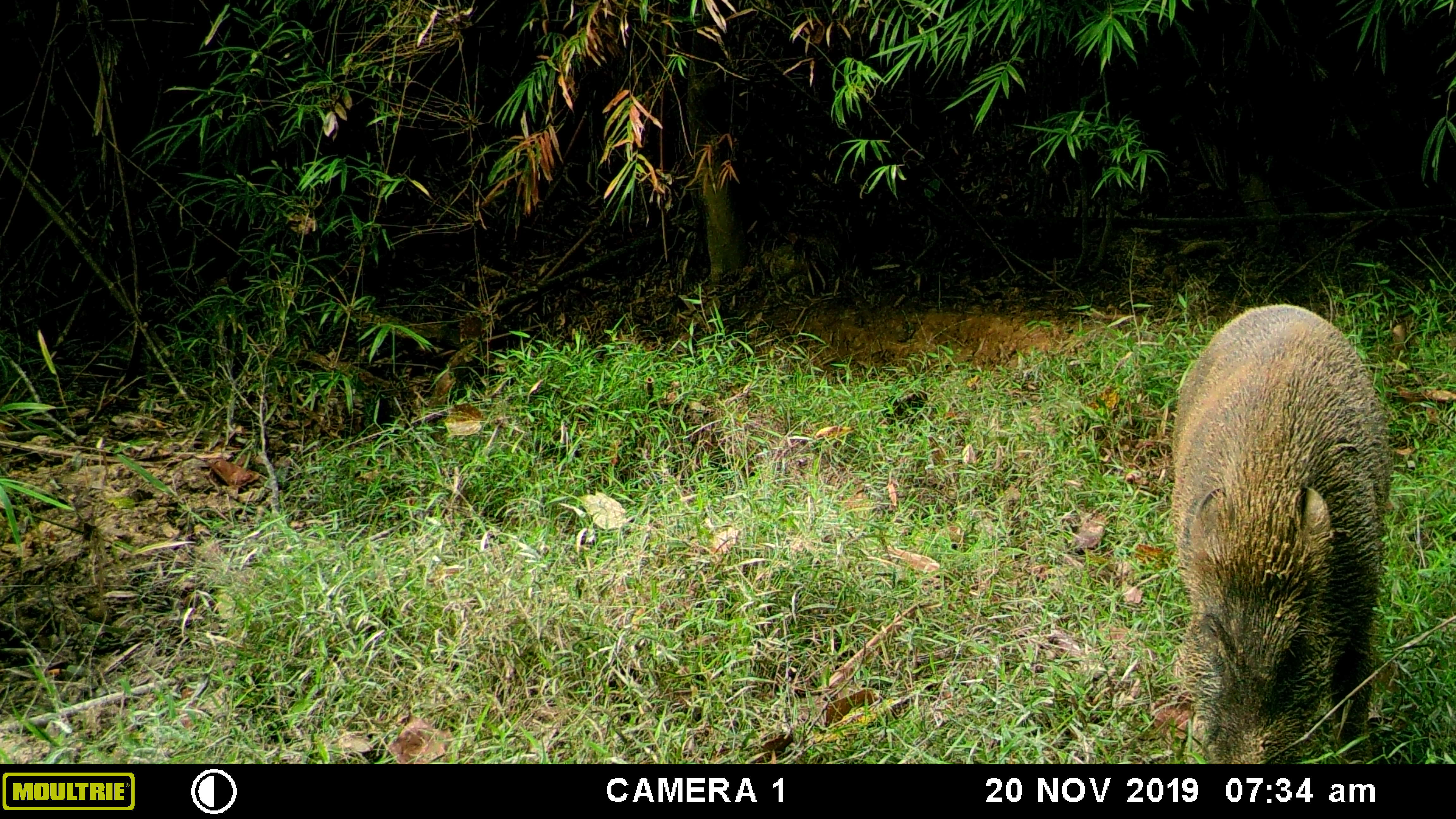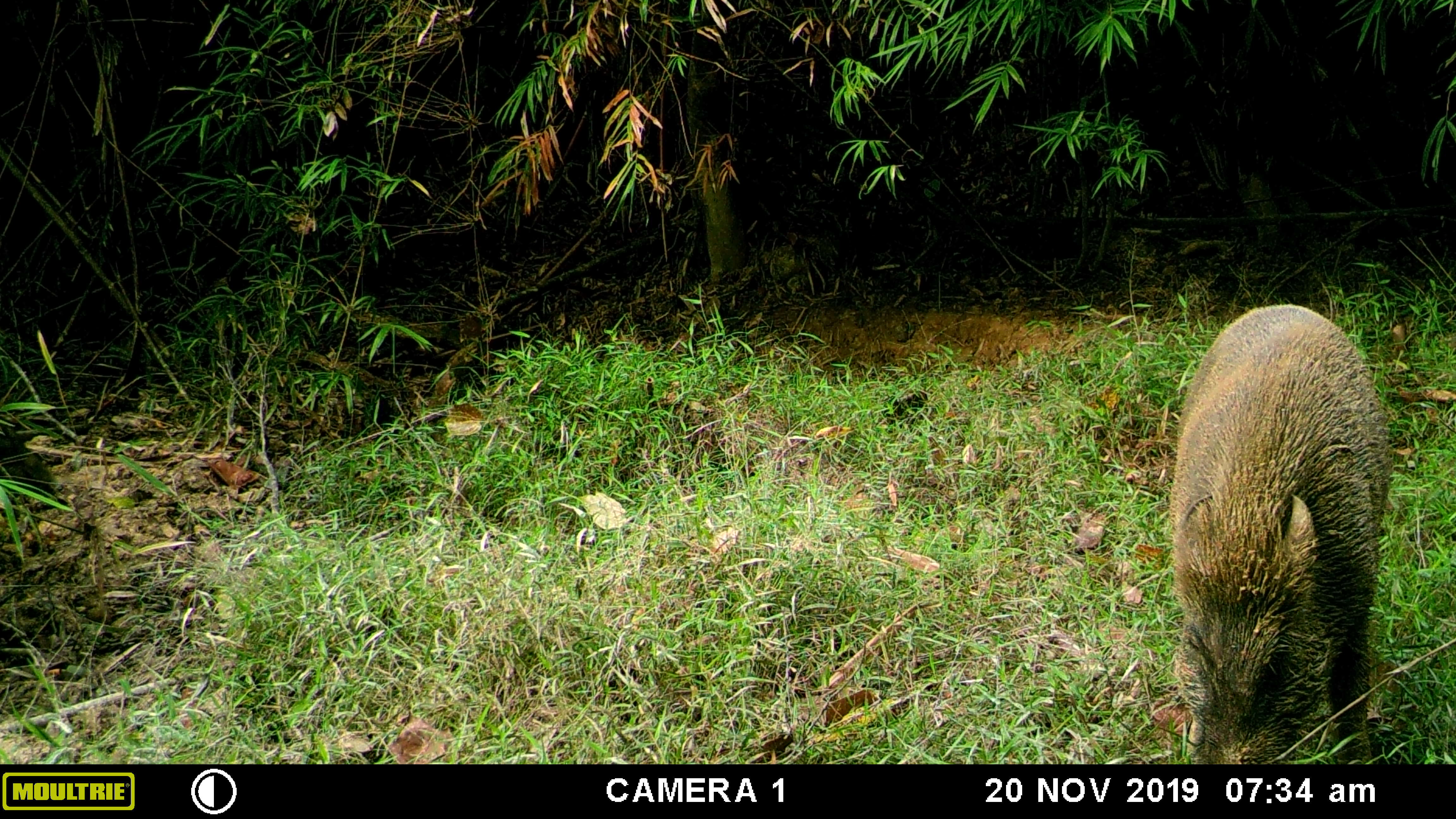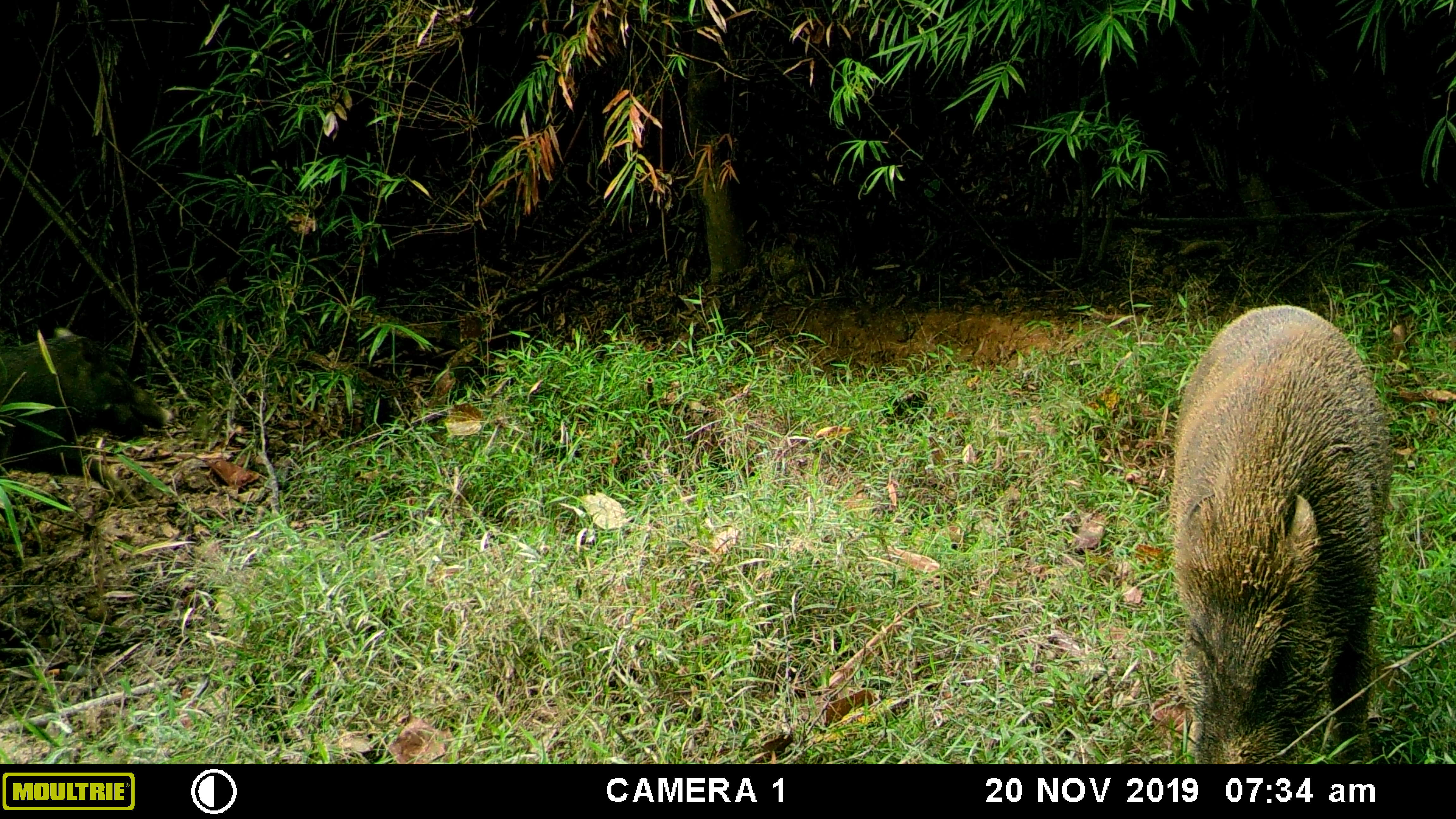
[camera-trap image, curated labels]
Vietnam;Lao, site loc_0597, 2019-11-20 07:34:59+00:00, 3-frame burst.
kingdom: Animalia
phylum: Chordata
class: Mammalia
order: Artiodactyla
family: Suidae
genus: Sus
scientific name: Sus scrofa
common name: eurasian wild pig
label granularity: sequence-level